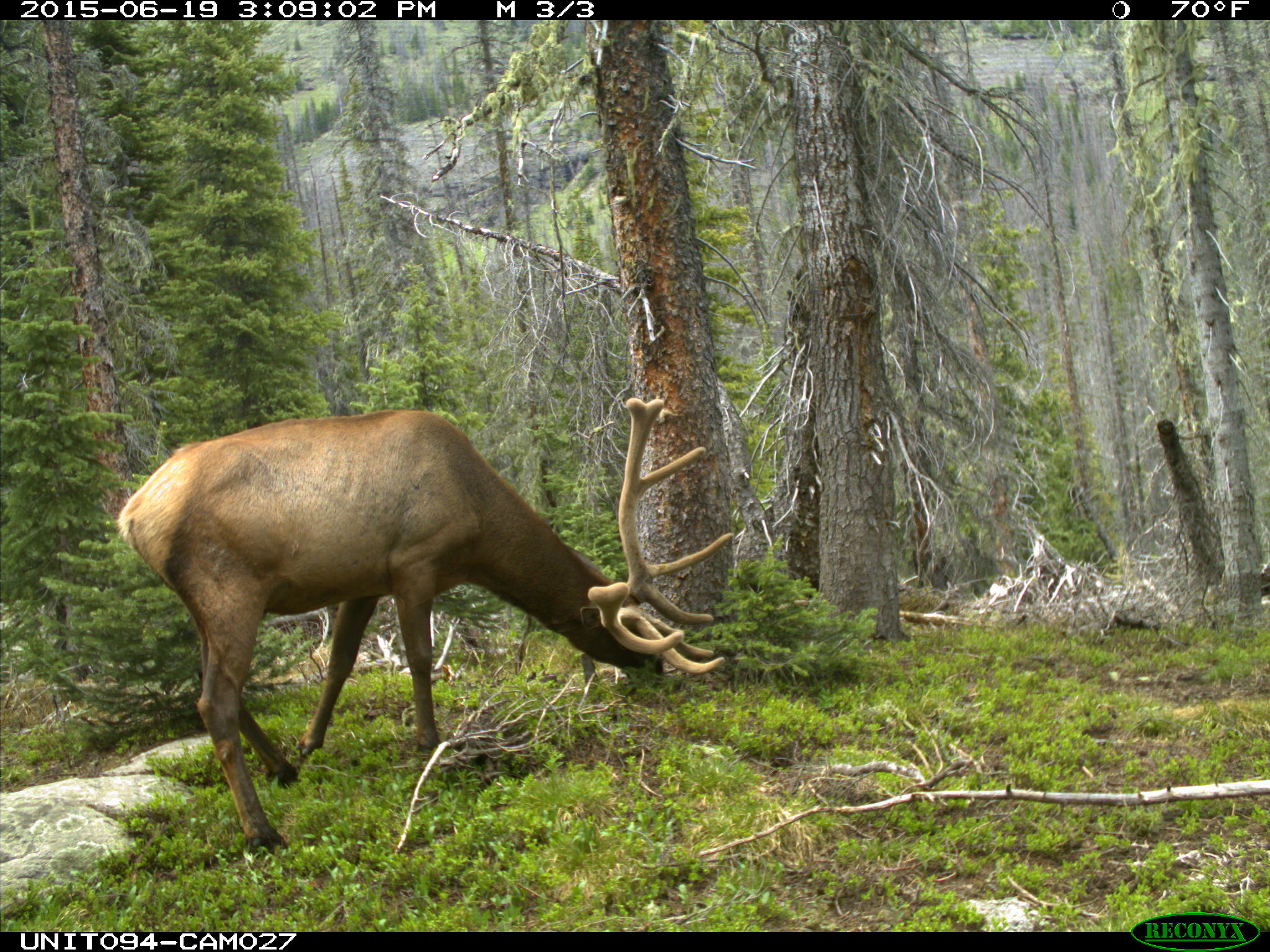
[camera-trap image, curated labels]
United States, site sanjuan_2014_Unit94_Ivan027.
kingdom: Animalia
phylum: Chordata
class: Mammalia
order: Artiodactyla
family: Cervidae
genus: Cervus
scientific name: Cervus elaphus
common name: red deer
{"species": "Cervus elaphus (red deer)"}